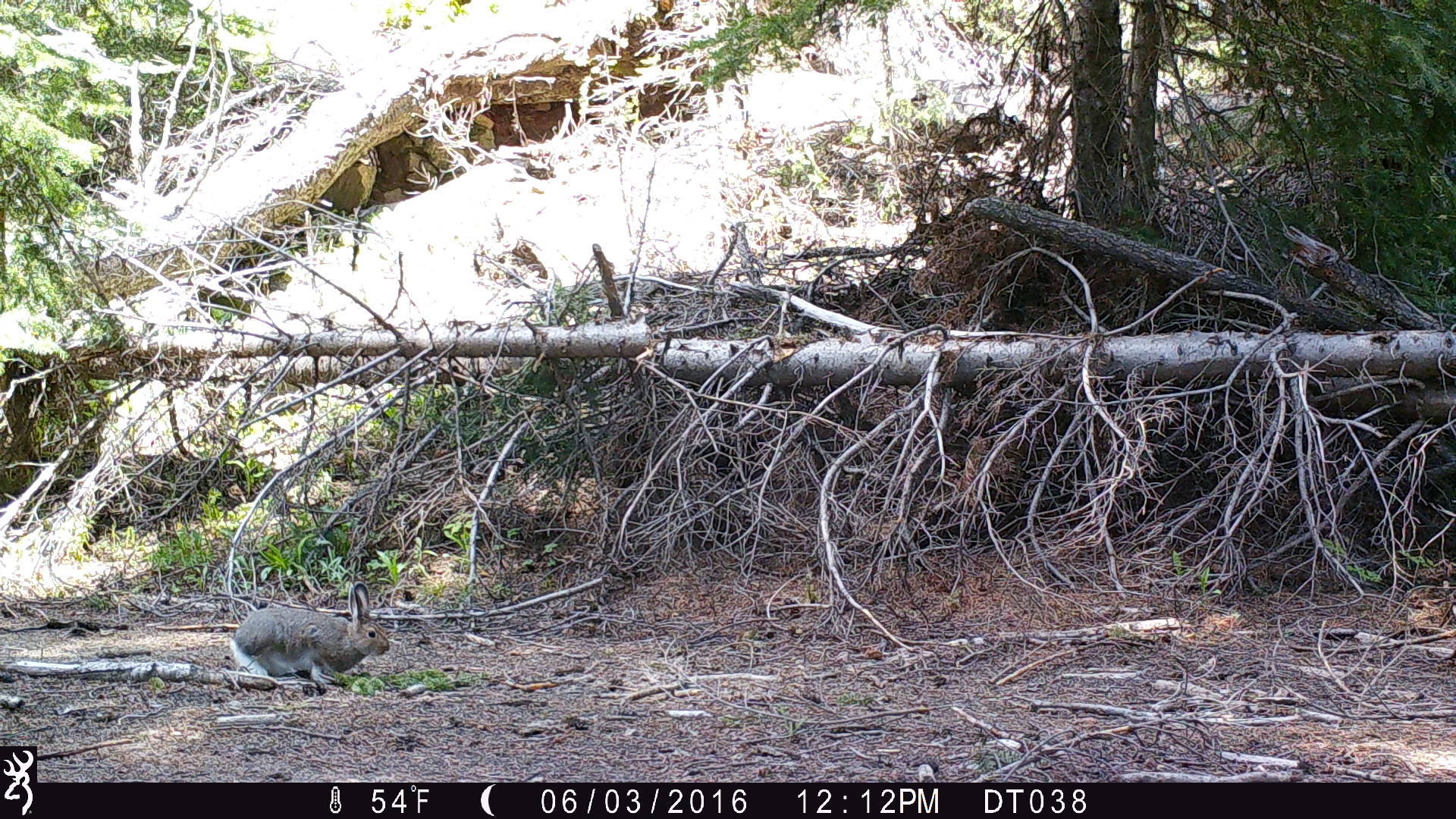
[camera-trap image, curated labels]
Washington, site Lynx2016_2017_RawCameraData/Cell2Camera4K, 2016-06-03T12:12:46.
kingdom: Animalia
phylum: Chordata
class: Mammalia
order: Lagomorpha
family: Leporidae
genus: Lepus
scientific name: Lepus americanus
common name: snowshoe hare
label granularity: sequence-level